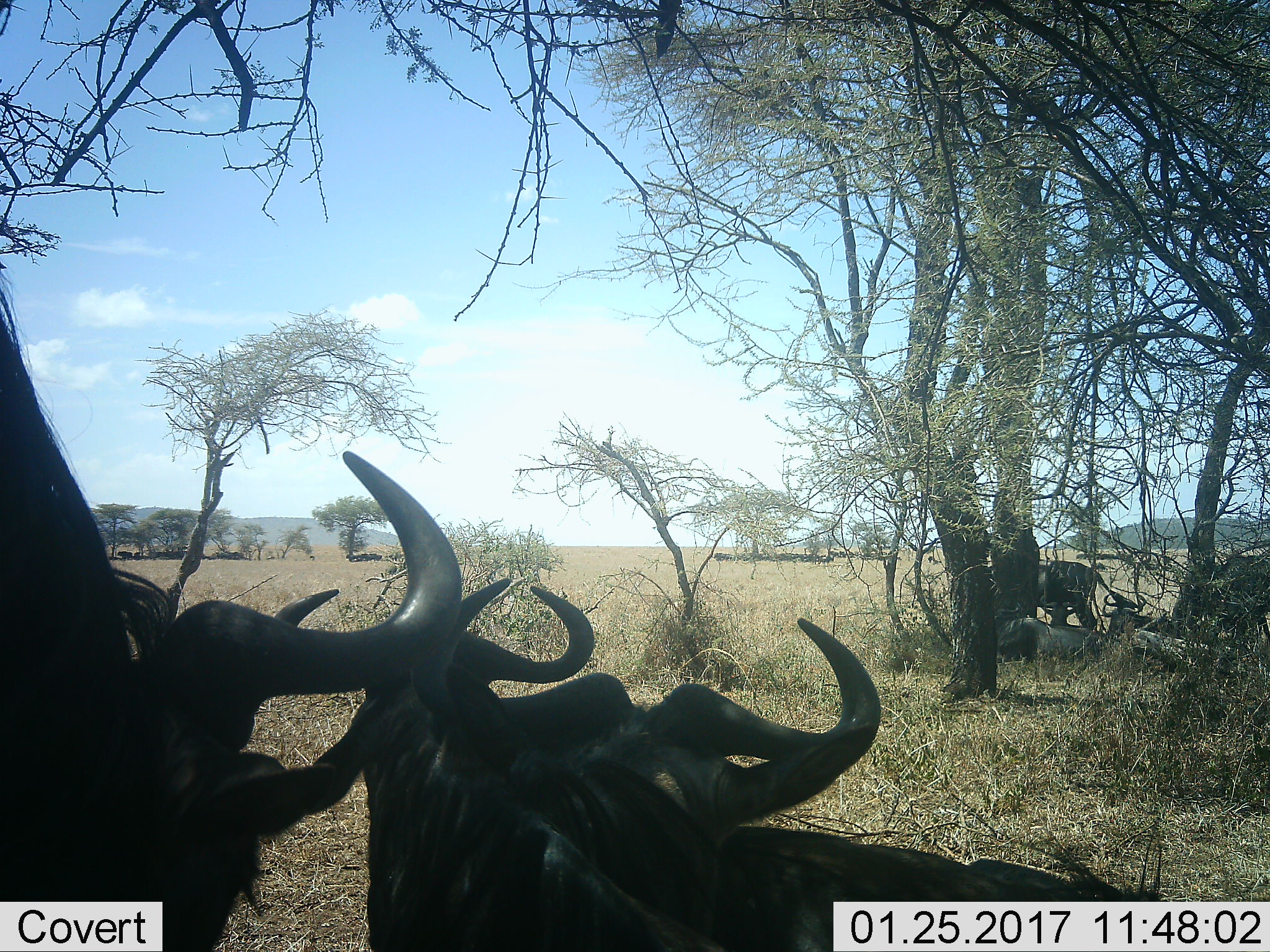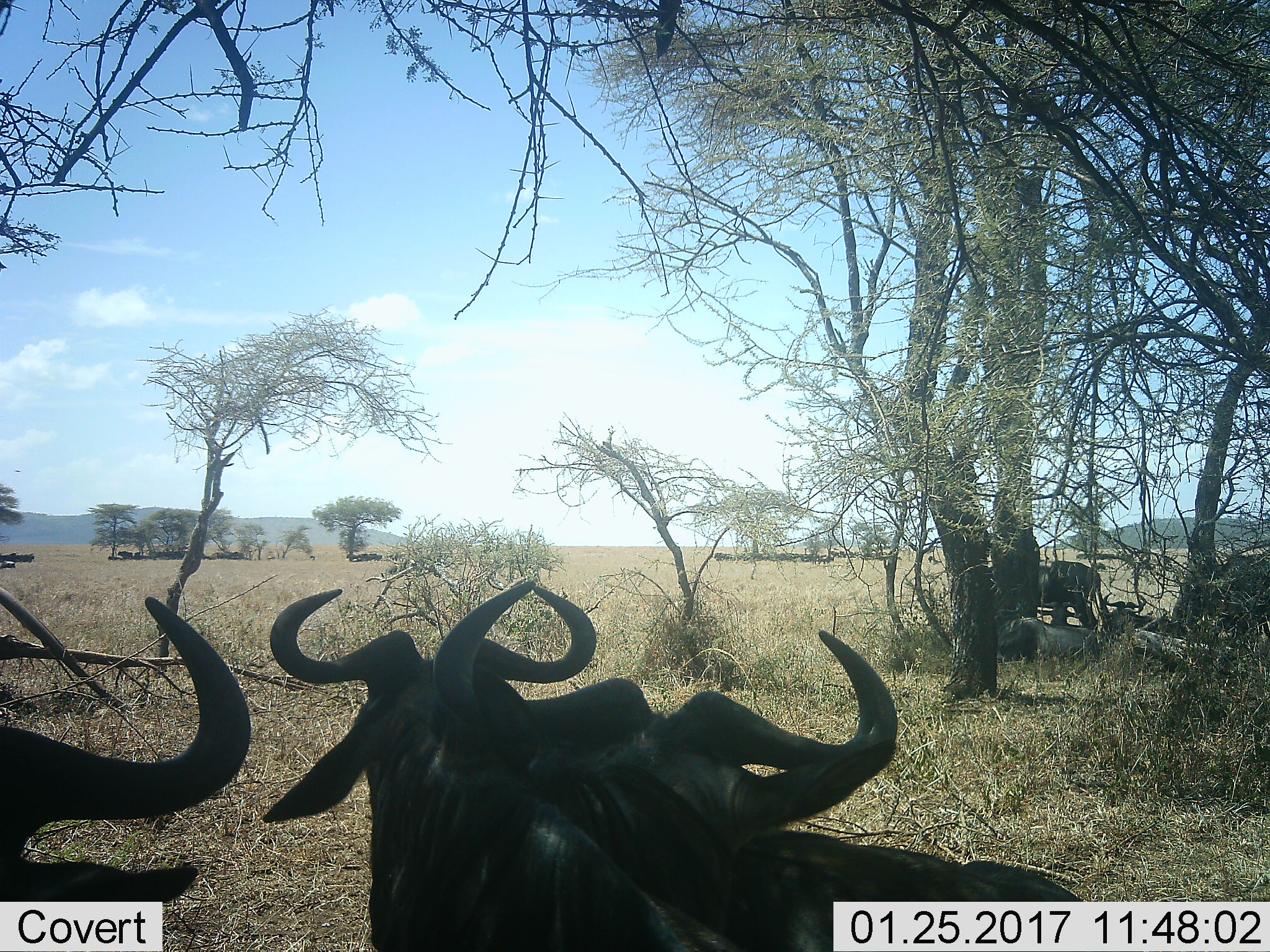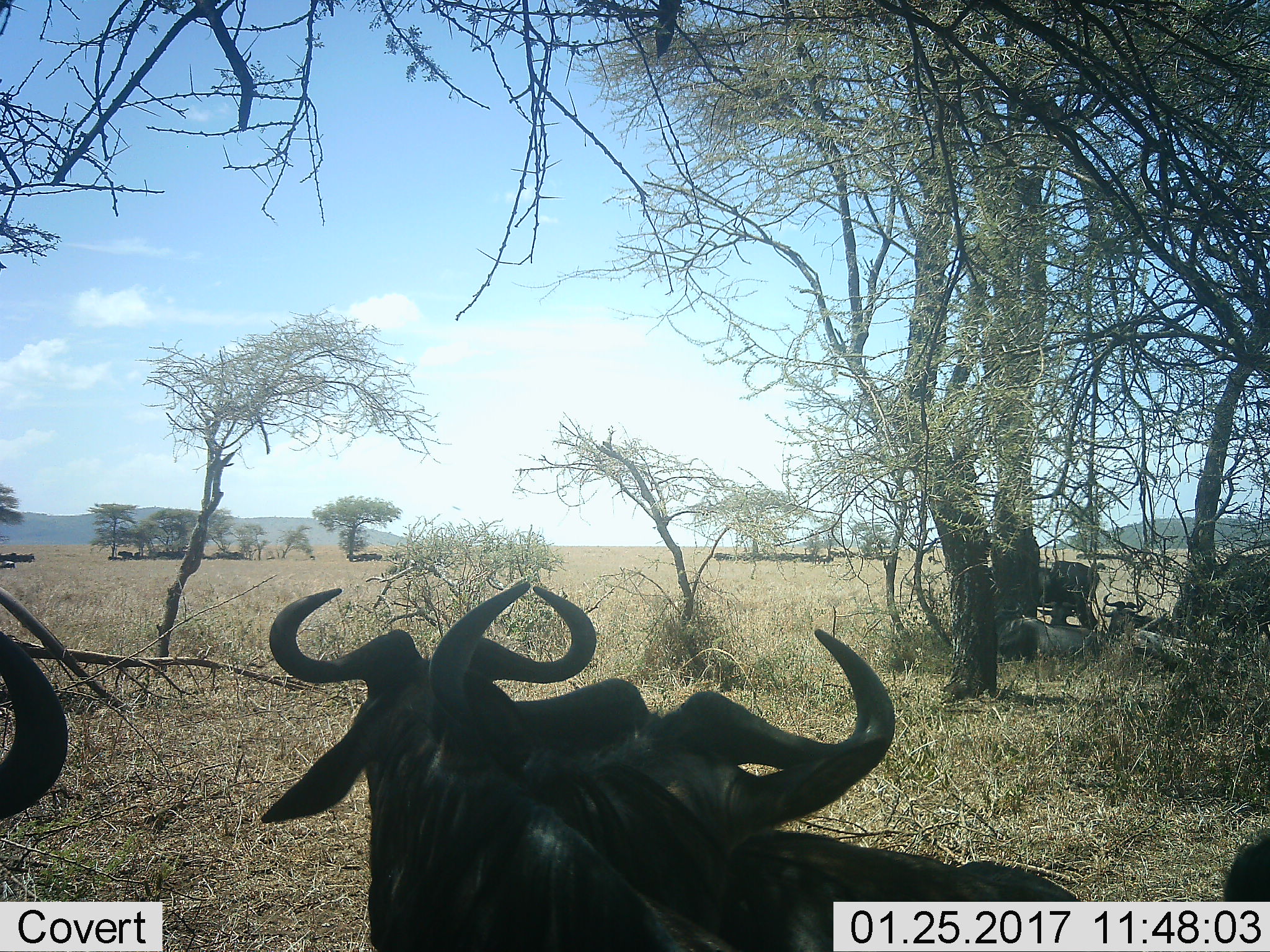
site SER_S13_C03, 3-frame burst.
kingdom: Animalia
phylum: Chordata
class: Mammalia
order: Artiodactyla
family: Bovidae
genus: Connochaetes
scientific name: Connochaetes taurinus taurinus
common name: blue wildebeest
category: wildebeestblue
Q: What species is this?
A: Wildebeestblue (blue wildebeest) (Connochaetes taurinus taurinus).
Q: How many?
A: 7.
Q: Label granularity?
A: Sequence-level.